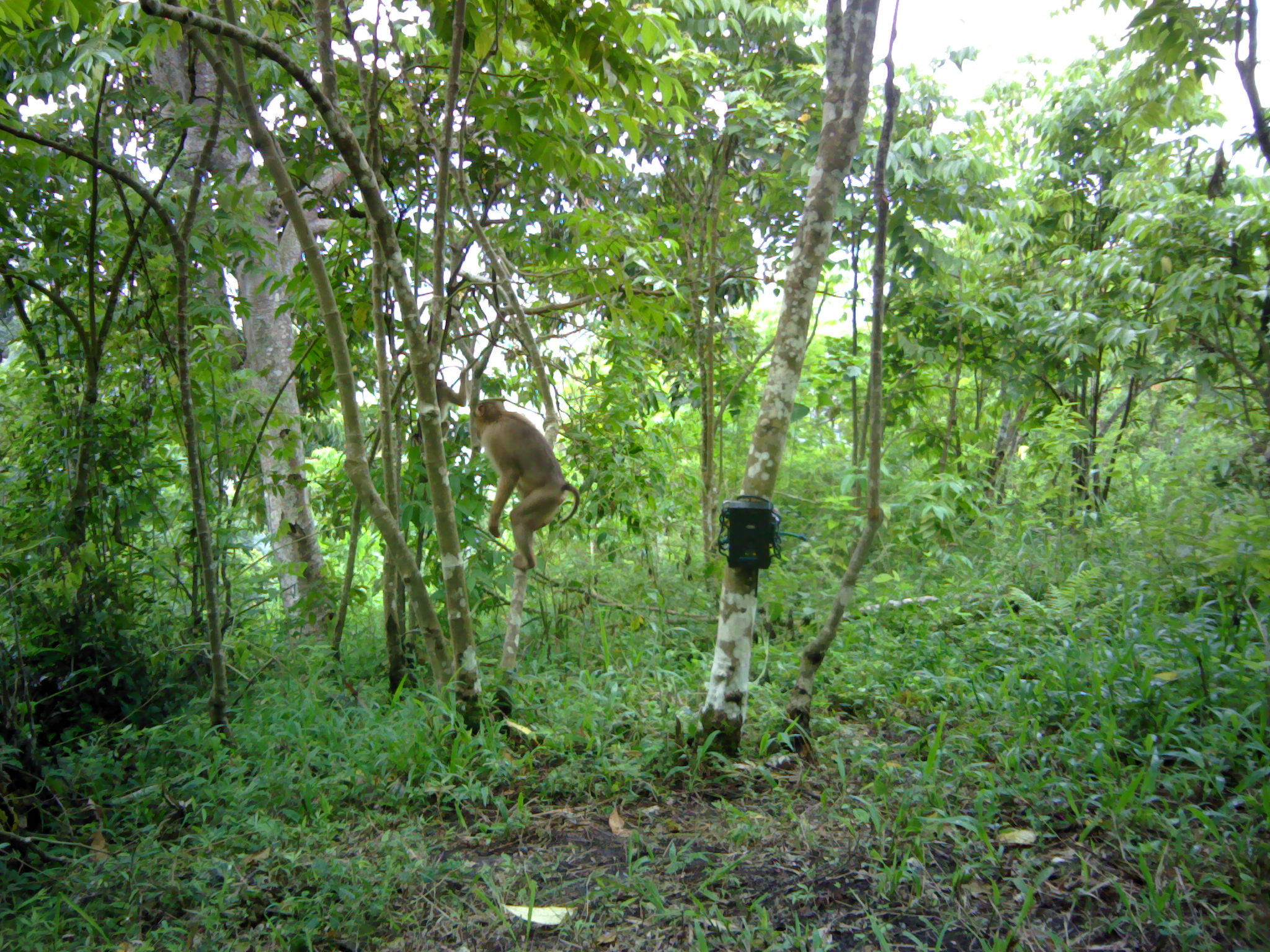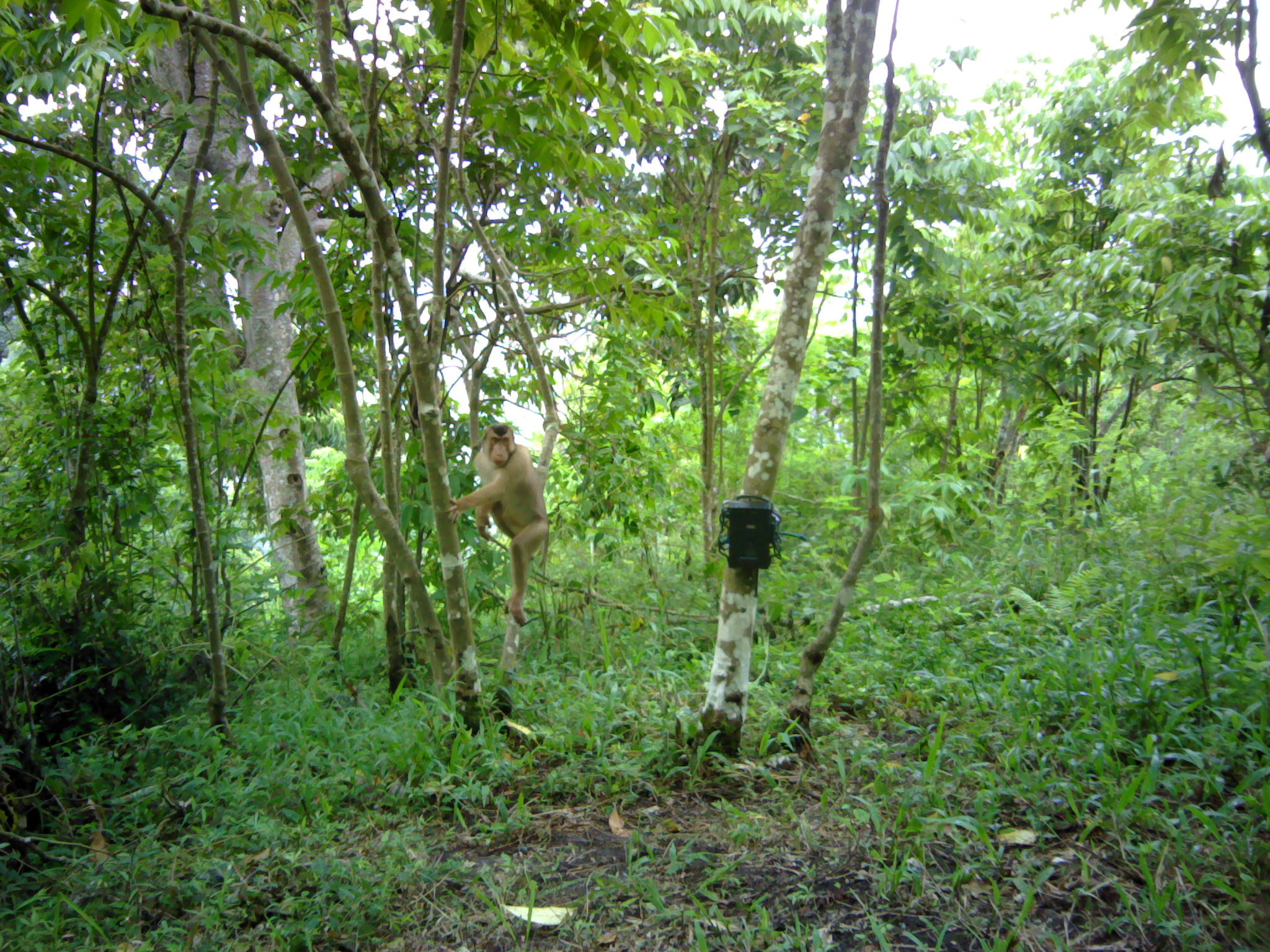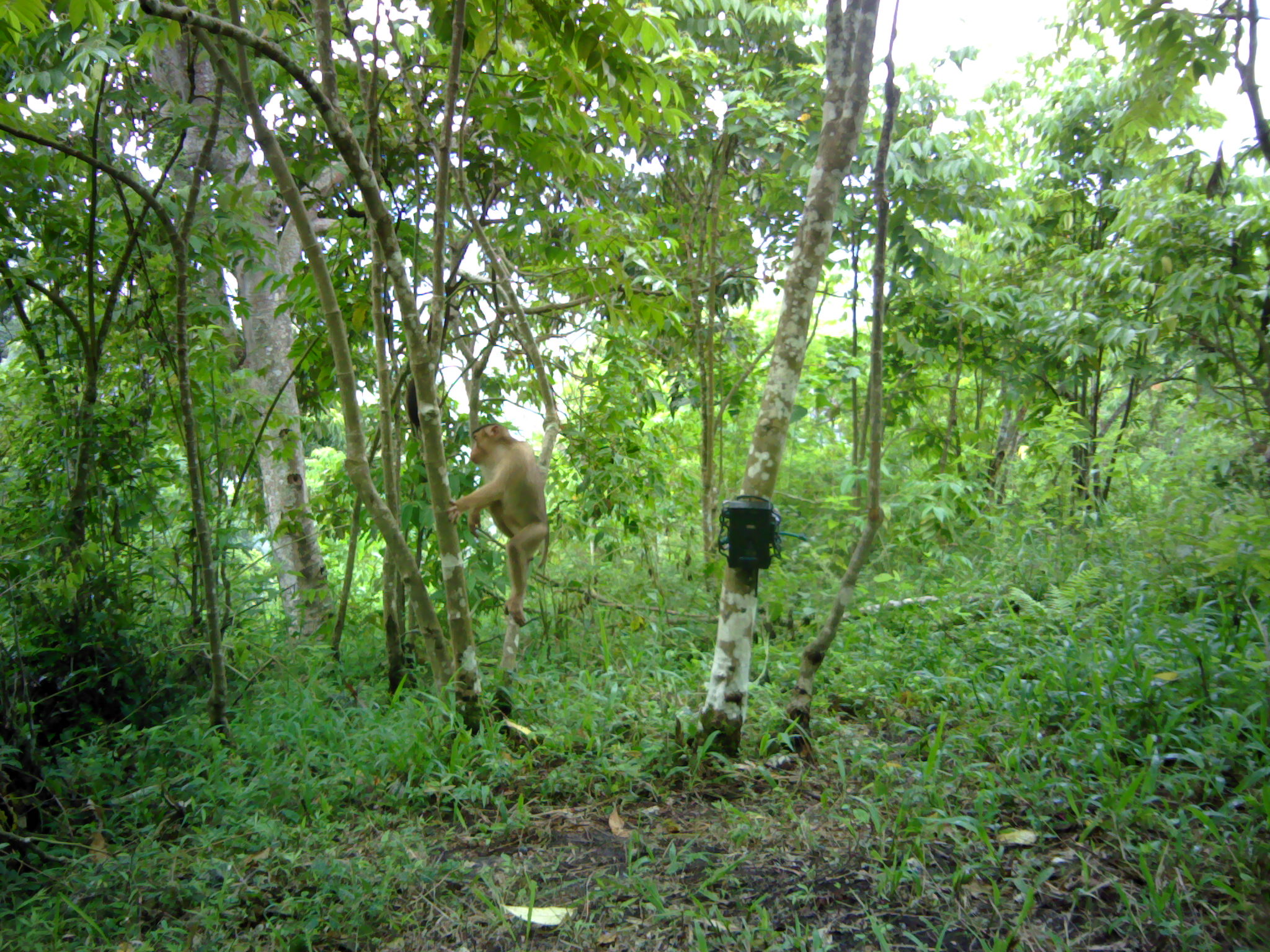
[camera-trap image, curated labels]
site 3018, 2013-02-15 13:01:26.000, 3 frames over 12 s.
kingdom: Animalia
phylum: Chordata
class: Mammalia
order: Primates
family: Cercopithecidae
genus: Macaca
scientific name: Macaca nemestrina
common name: southern pig-tailed macaque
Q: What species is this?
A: Macaca nemestrina (southern pig-tailed macaque).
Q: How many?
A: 2.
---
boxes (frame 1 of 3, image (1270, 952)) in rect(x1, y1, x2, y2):
macaca nemestrina: rect(464, 394, 579, 576); rect(408, 362, 466, 452)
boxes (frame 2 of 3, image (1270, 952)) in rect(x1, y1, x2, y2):
macaca nemestrina: rect(449, 423, 552, 627)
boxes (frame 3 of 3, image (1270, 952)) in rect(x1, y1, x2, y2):
macaca nemestrina: rect(444, 423, 550, 626)